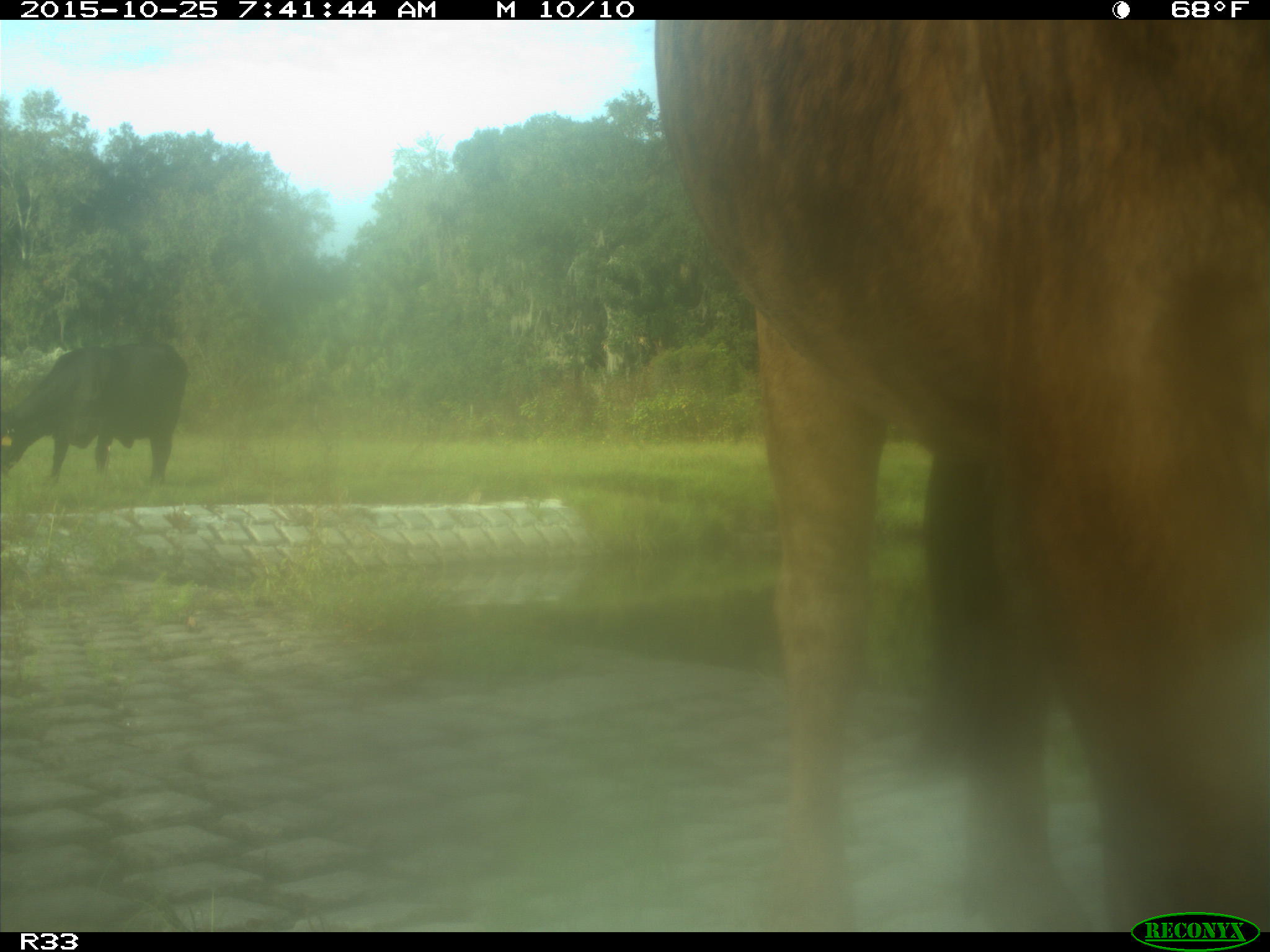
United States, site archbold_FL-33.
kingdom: Animalia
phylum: Chordata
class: Mammalia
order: Artiodactyla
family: Bovidae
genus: Bos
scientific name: Bos taurus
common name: domestic cow